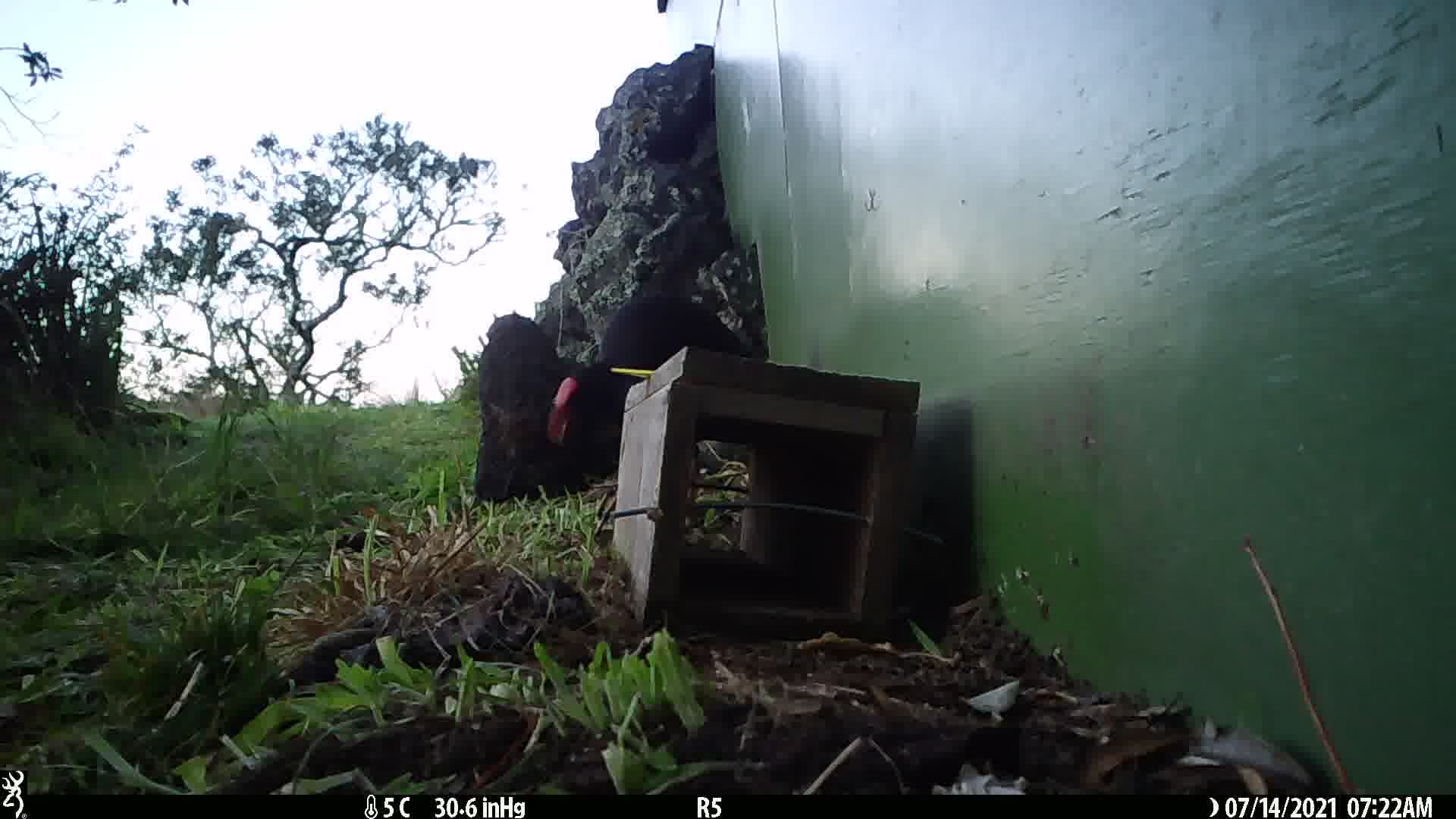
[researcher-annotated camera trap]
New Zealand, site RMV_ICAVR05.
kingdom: Animalia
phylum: Chordata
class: Aves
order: Gruiformes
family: Rallidae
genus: Porphyrio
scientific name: Porphyrio melanotus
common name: australasian swamphen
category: pukeko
Pukeko (australasian swamphen) (Porphyrio melanotus).